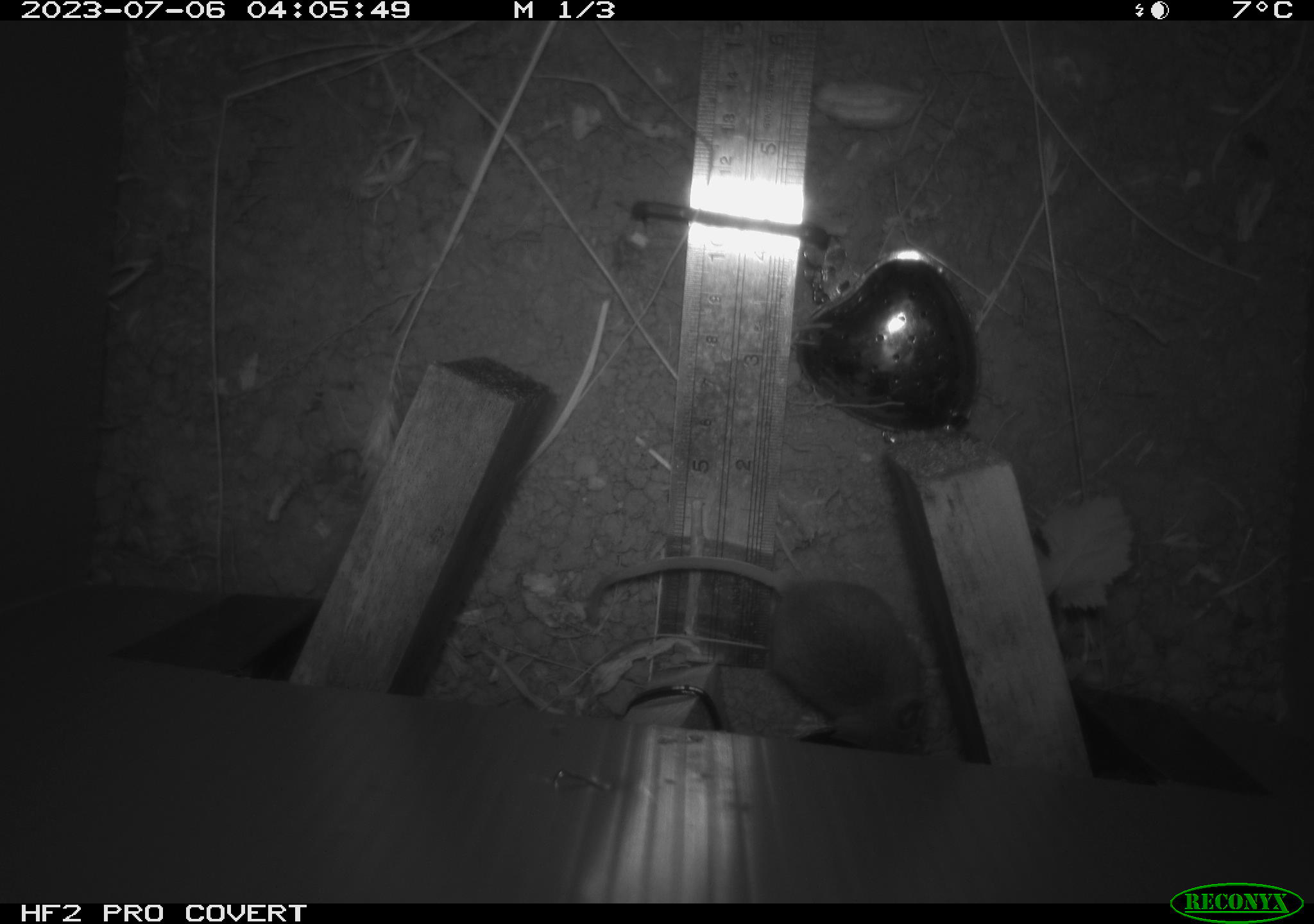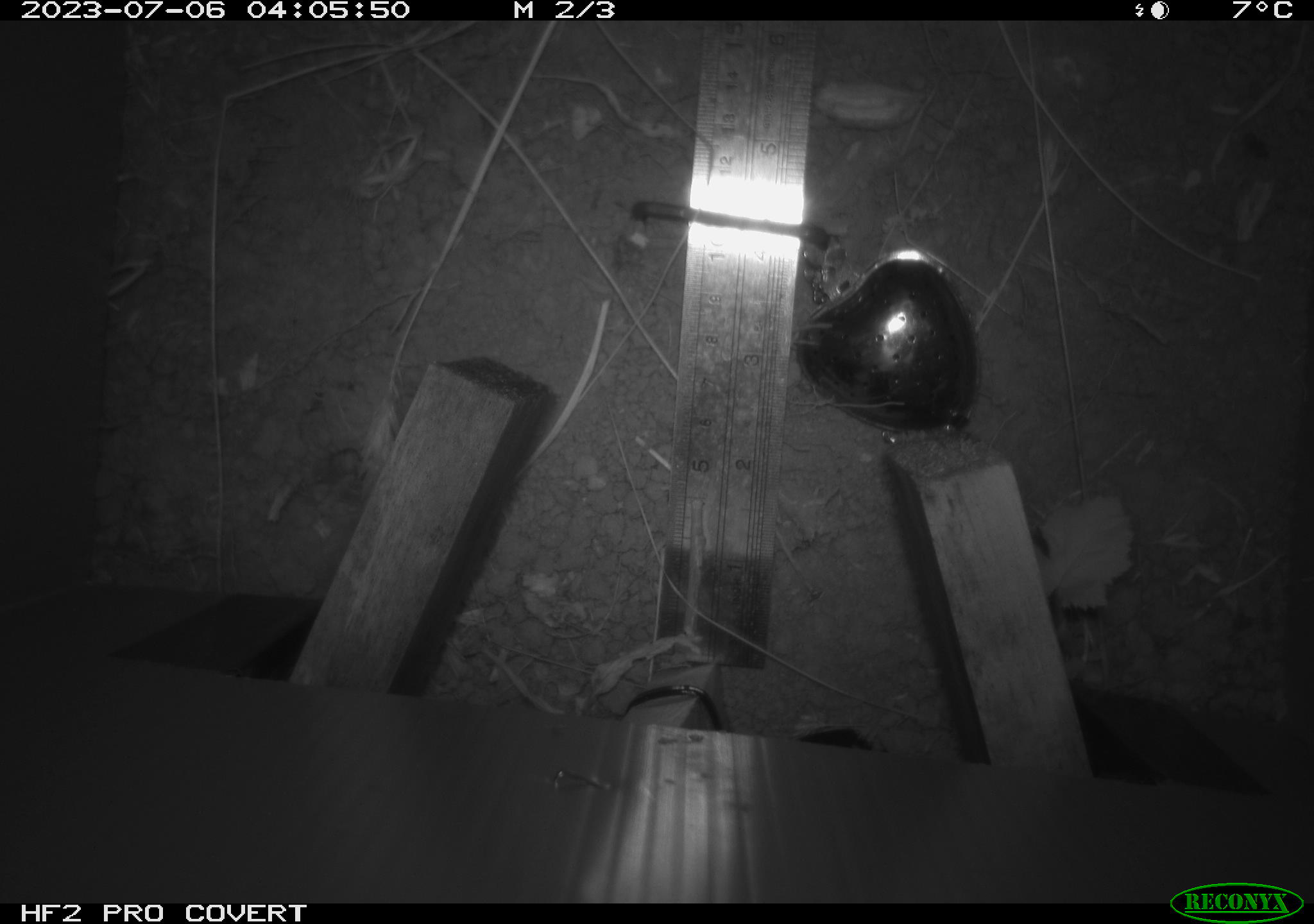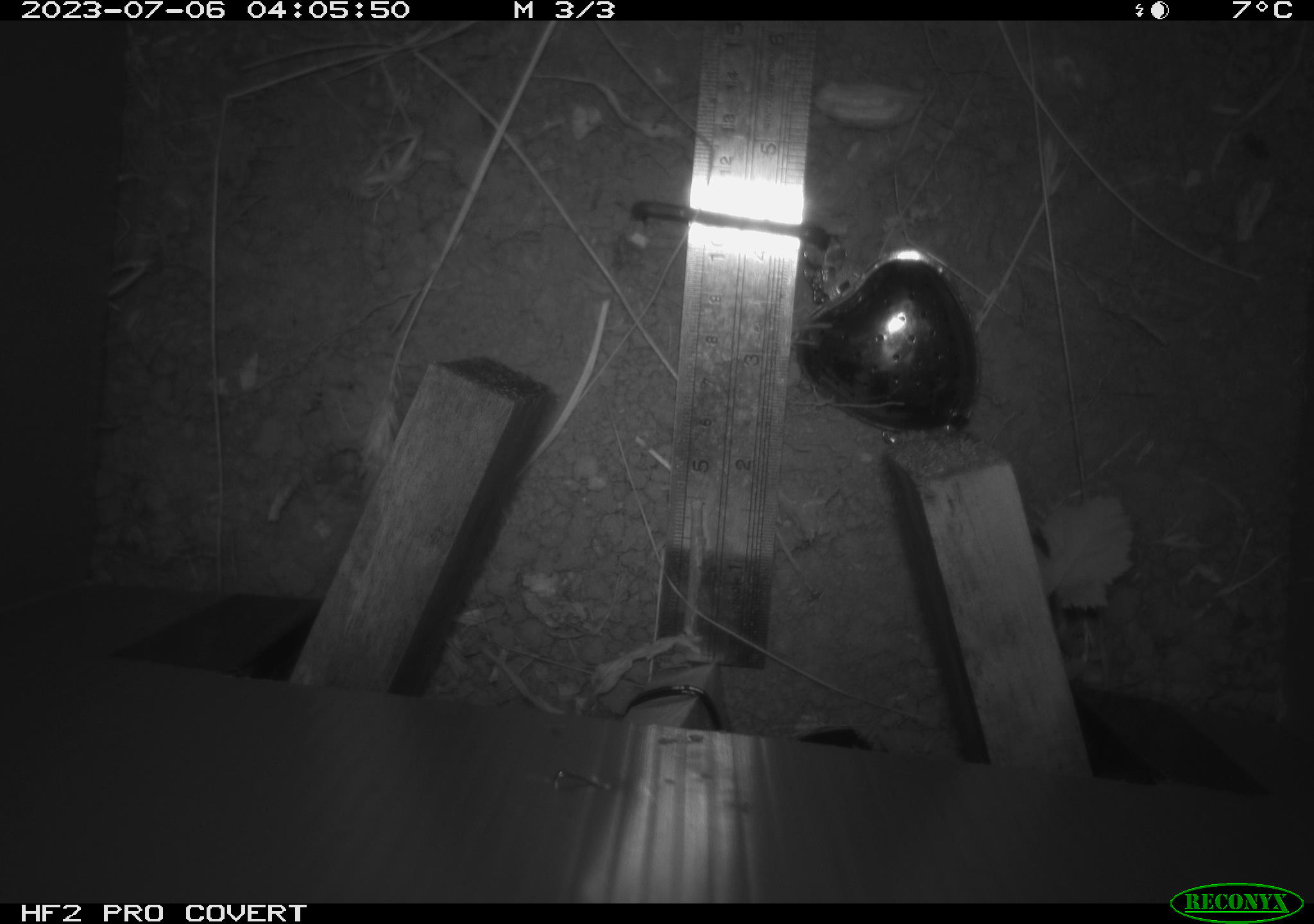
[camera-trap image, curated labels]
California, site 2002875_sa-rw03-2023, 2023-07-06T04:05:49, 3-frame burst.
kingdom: Animalia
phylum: Chordata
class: Mammalia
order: Rodentia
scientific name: Rodentia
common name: mouse species